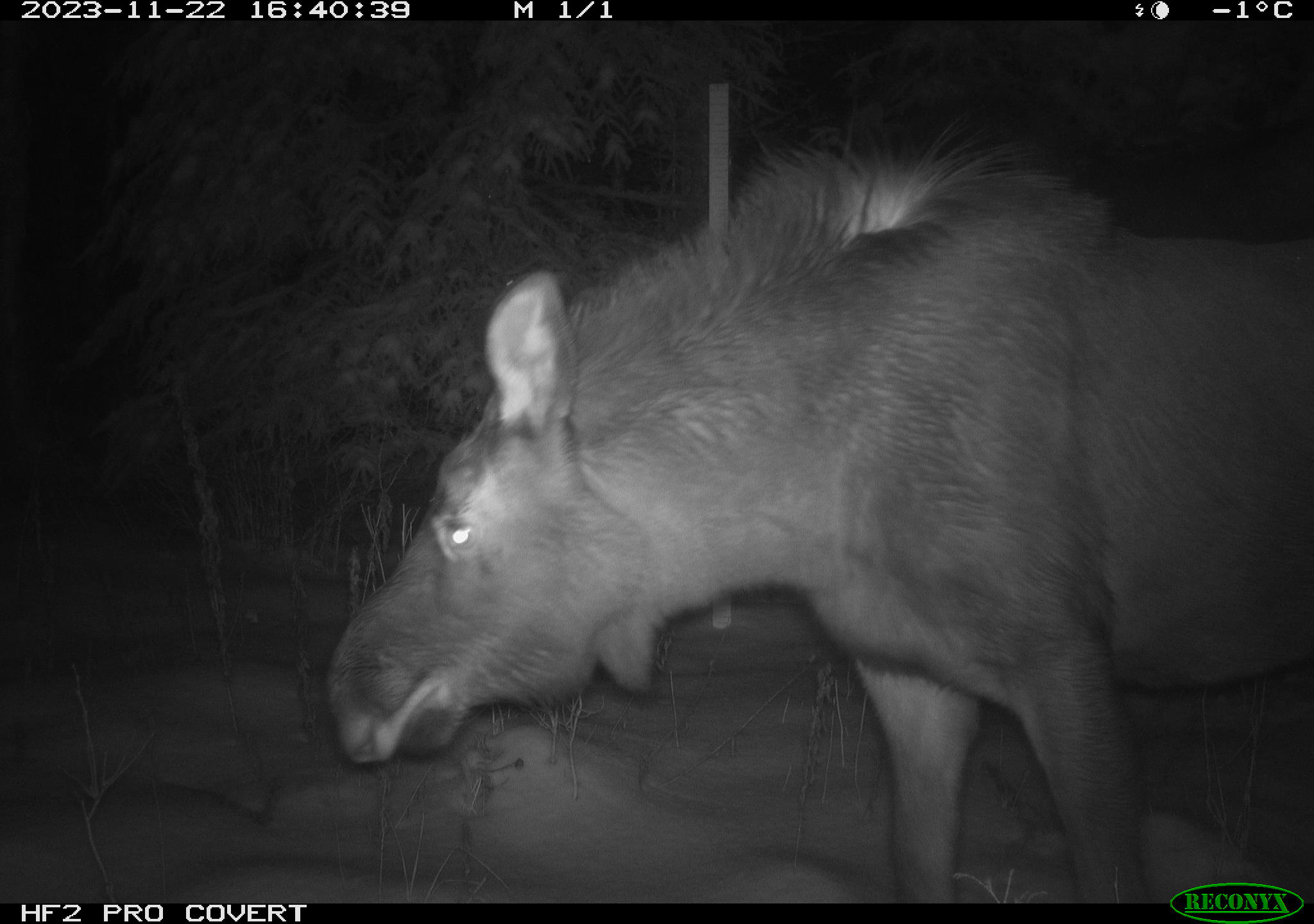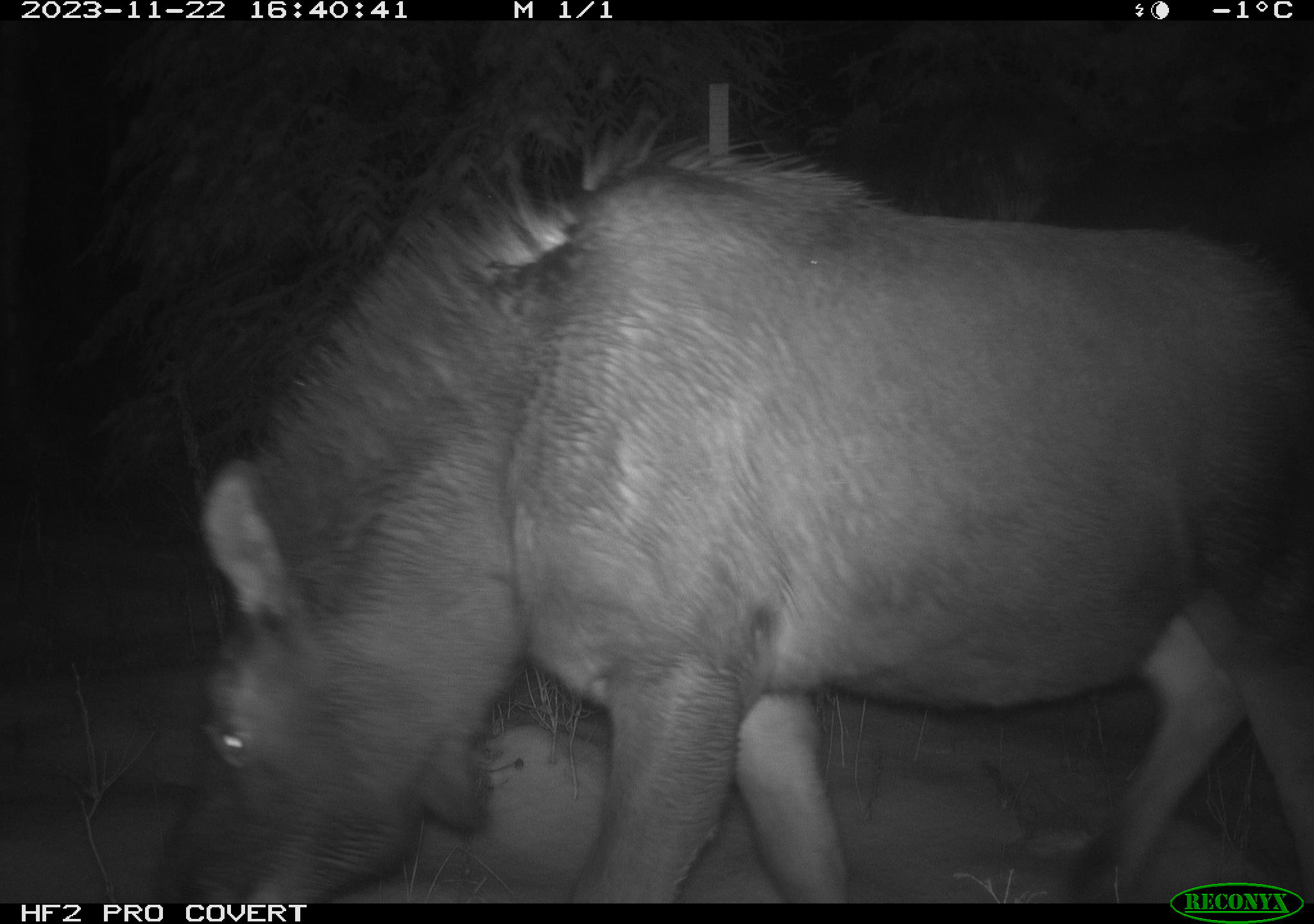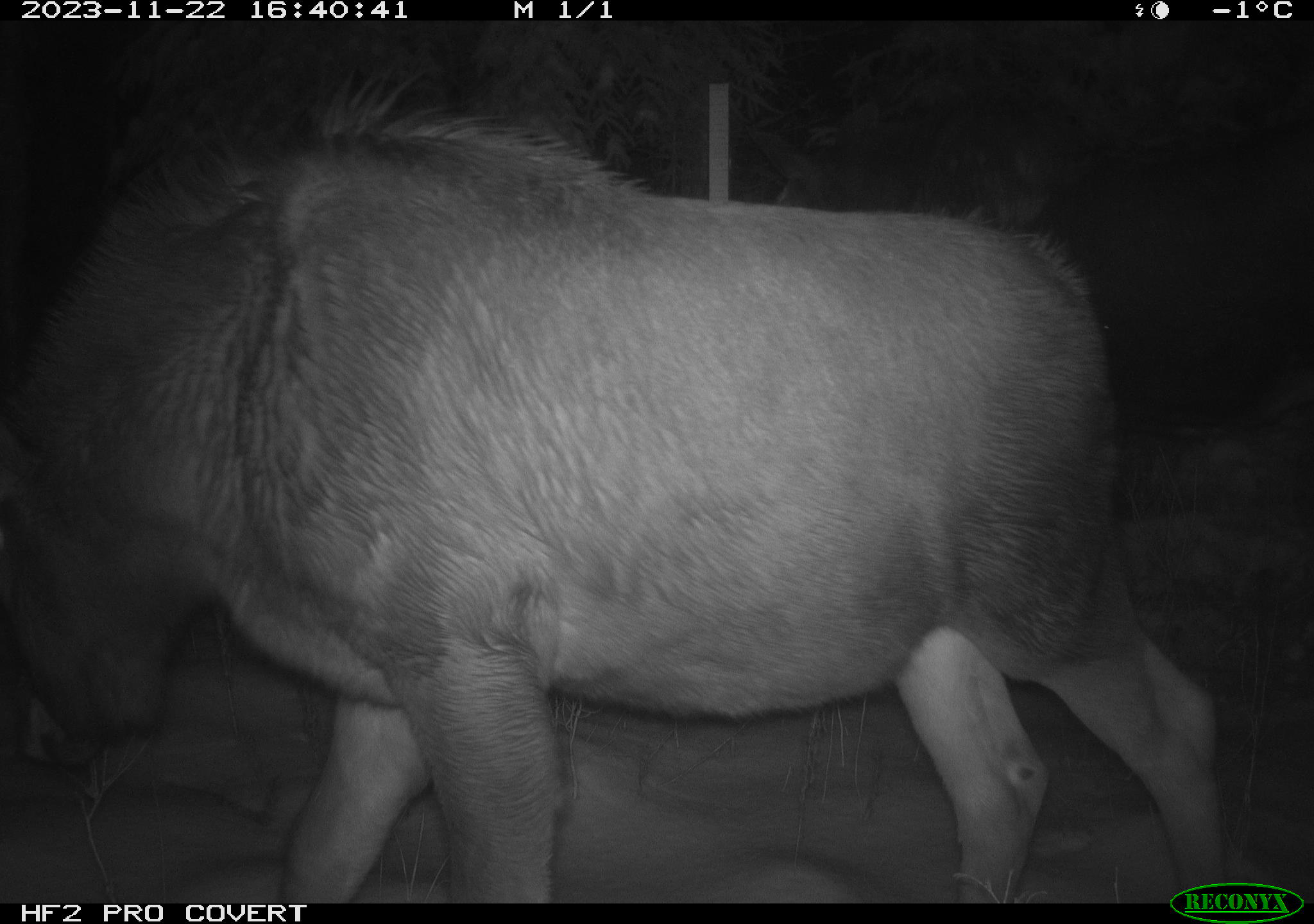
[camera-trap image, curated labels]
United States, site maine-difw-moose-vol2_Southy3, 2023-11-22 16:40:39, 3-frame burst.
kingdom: Animalia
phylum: Chordata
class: Mammalia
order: Artiodactyla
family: Cervidae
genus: Alces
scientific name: Alces alces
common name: moose